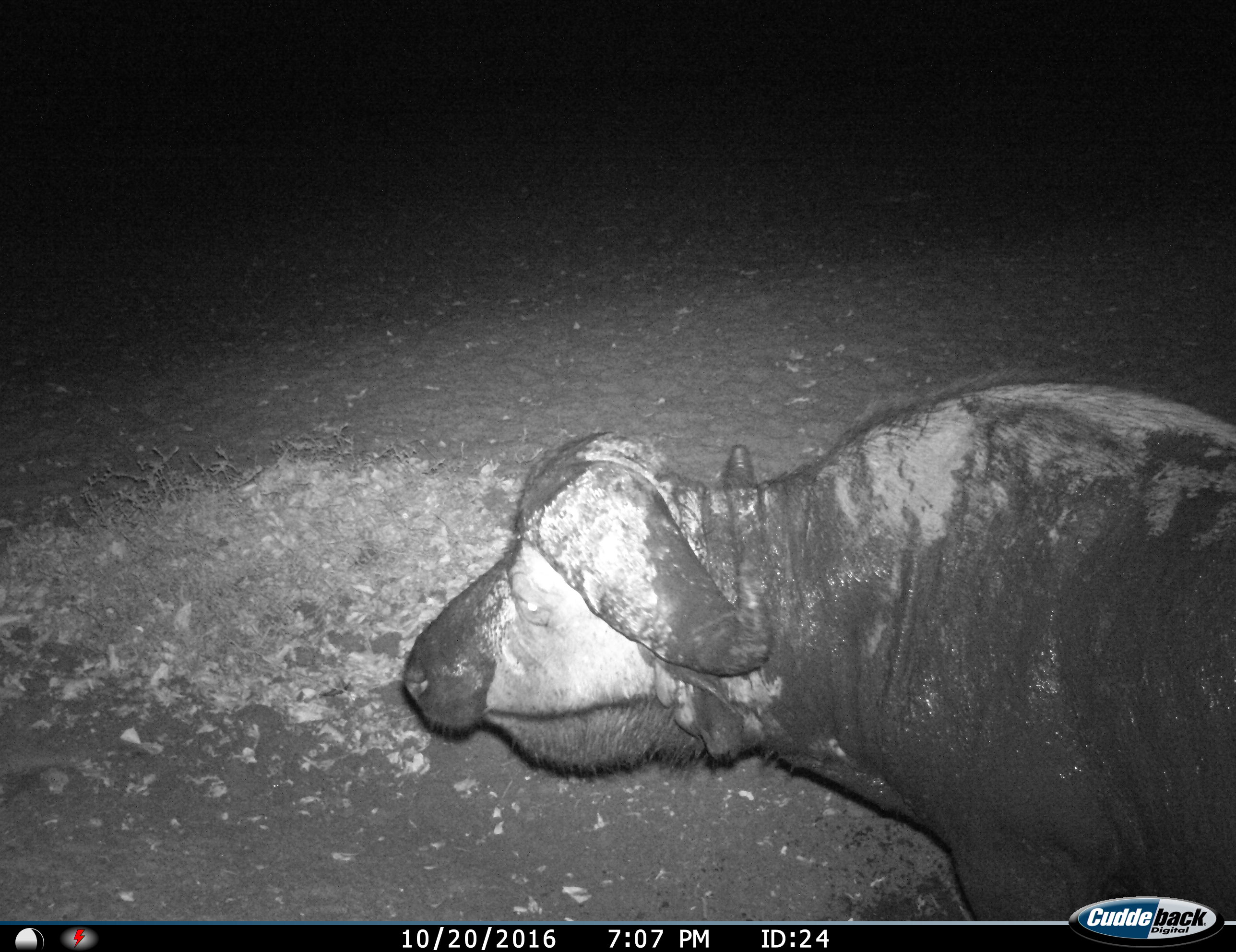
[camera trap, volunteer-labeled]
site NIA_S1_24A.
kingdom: Animalia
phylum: Chordata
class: Mammalia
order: Artiodactyla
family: Bovidae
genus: Syncerus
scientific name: Syncerus caffer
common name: african buffalo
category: buffalo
Buffalo (african buffalo) (Syncerus caffer), count 1. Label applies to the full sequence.